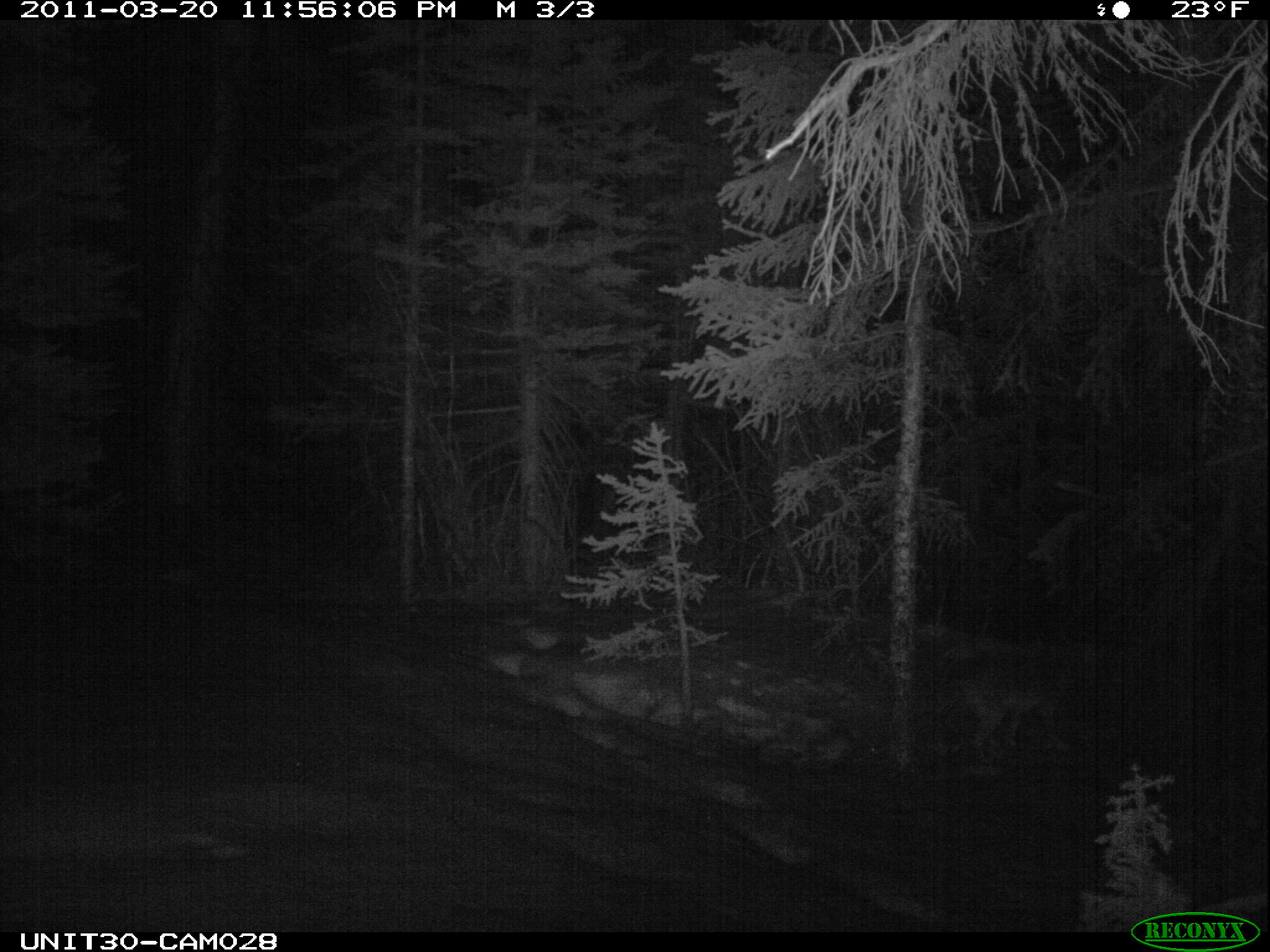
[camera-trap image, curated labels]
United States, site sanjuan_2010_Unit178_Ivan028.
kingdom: Animalia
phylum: Chordata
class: Mammalia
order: Carnivora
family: Canidae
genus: Canis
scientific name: Canis latrans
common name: coyote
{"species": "Canis latrans (coyote)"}